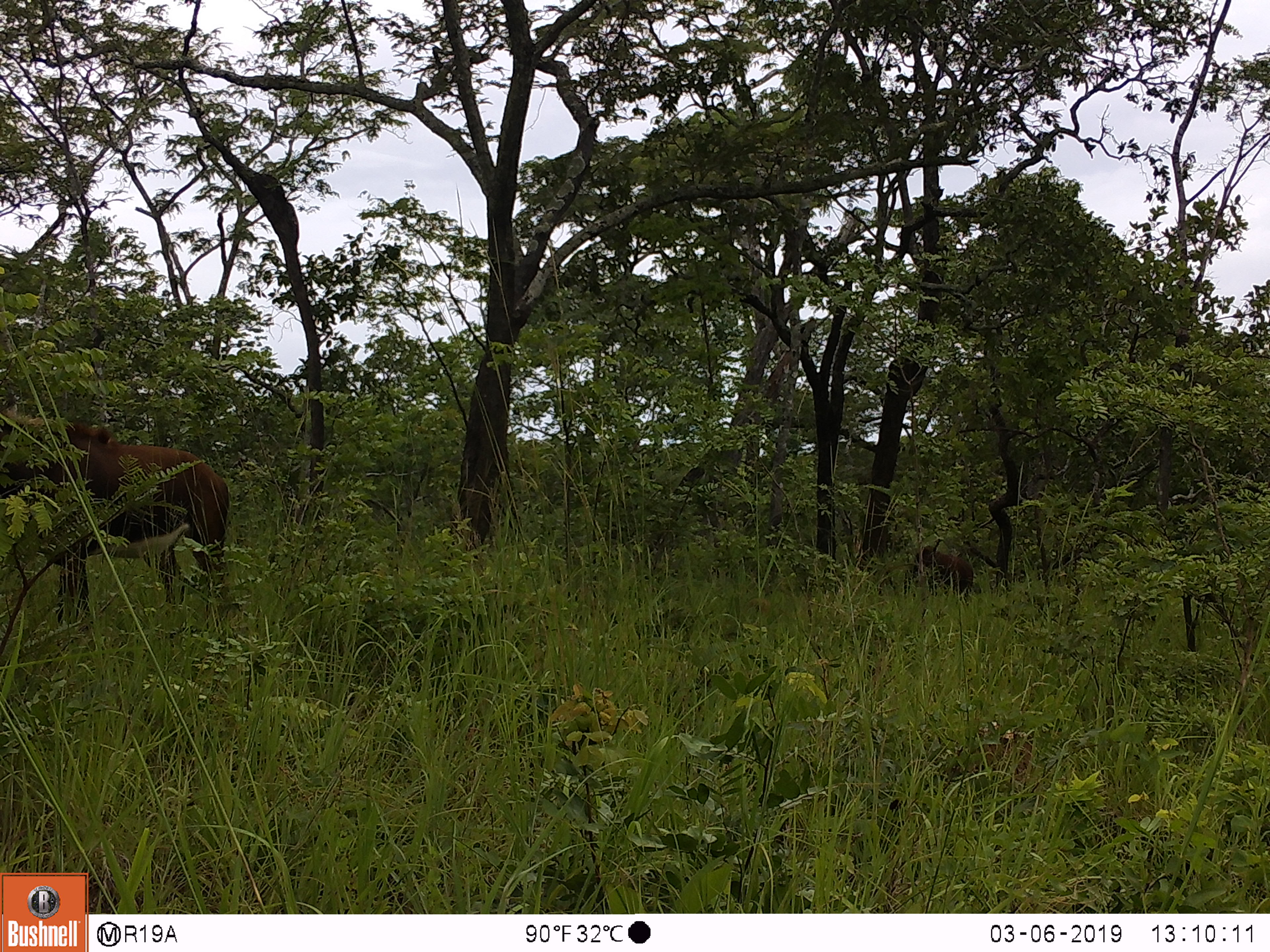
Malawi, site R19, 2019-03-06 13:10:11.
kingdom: Animalia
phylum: Chordata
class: Mammalia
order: Artiodactyla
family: Bovidae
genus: Hippotragus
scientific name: Hippotragus niger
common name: sable antelope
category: sable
Sable (sable antelope) (Hippotragus niger), count 1.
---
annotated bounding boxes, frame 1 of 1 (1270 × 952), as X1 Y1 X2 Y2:
sable: 0 384 253 630